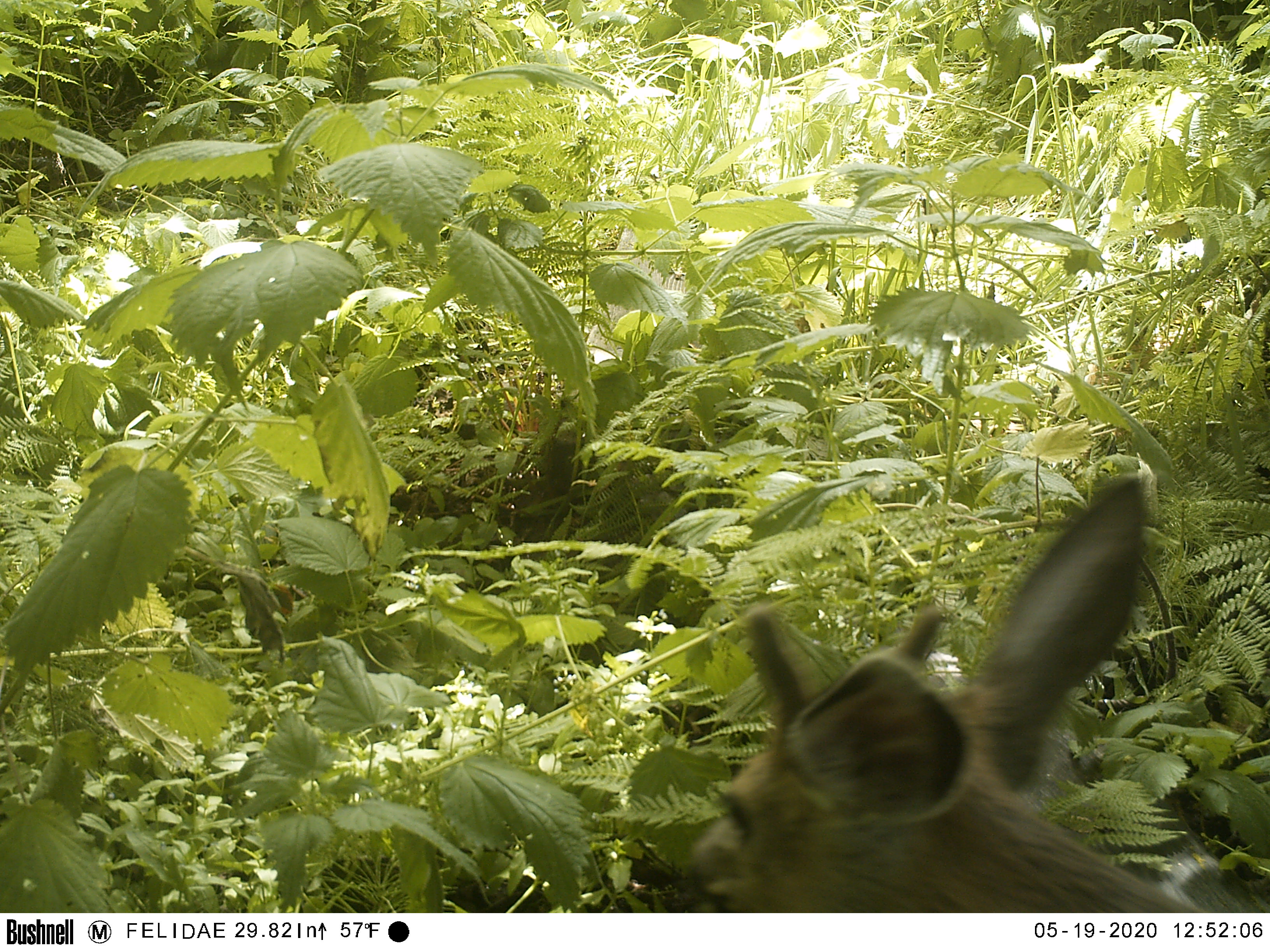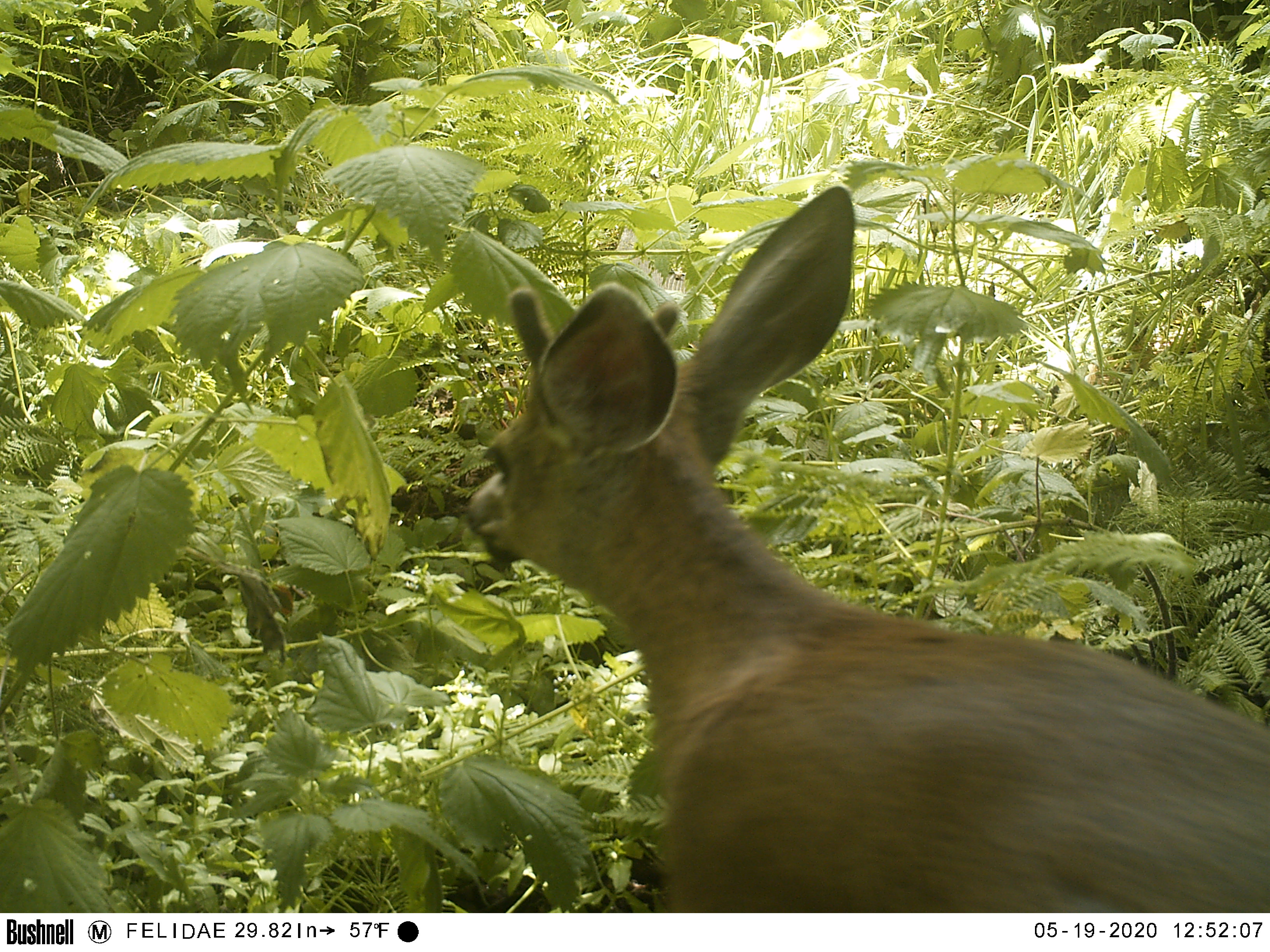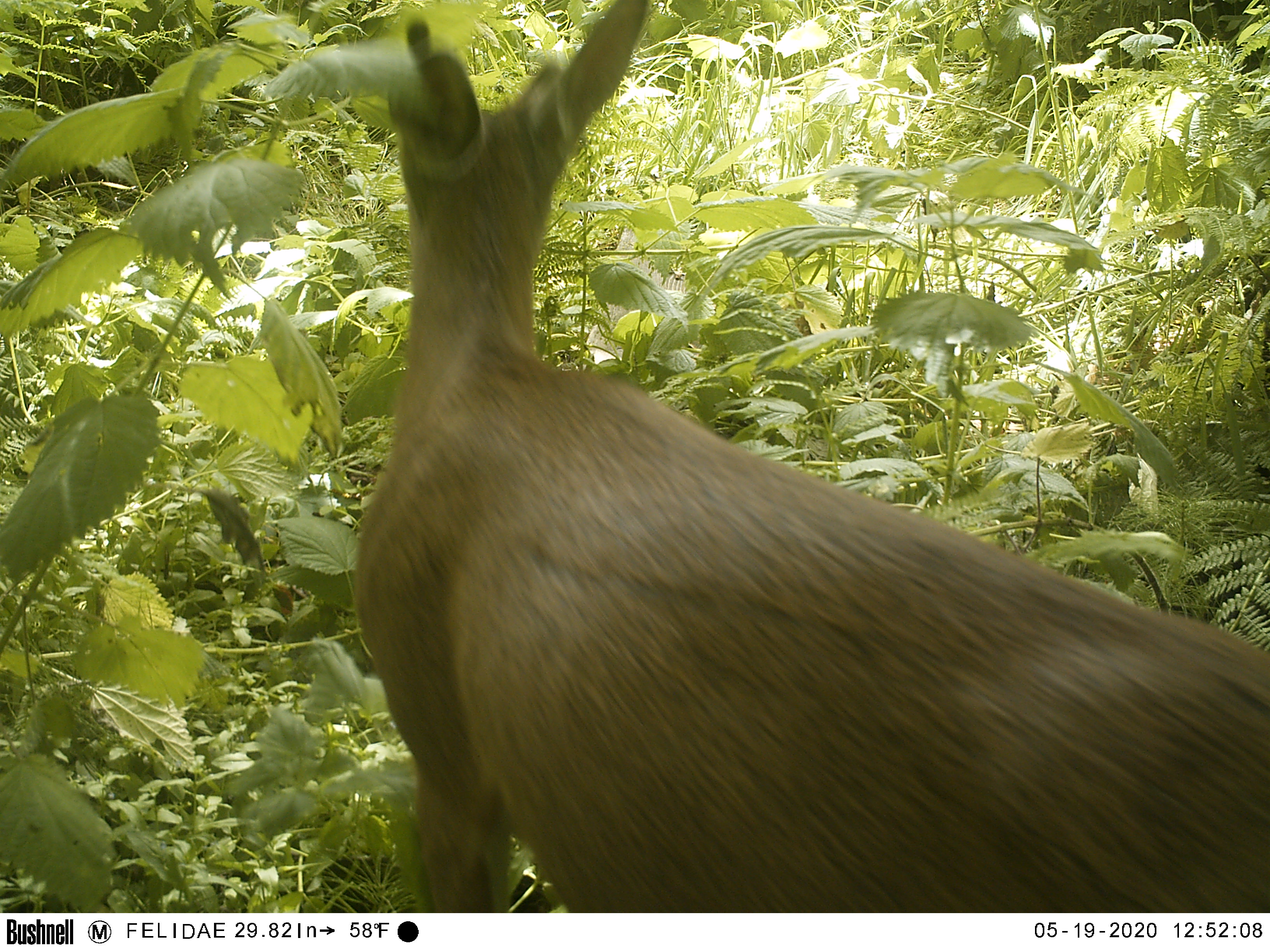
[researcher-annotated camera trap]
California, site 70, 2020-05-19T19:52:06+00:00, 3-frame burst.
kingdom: Animalia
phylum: Chordata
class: Mammalia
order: Artiodactyla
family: Cervidae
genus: Odocoileus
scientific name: Odocoileus hemionus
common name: mule deer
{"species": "mule deer (Odocoileus hemionus)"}